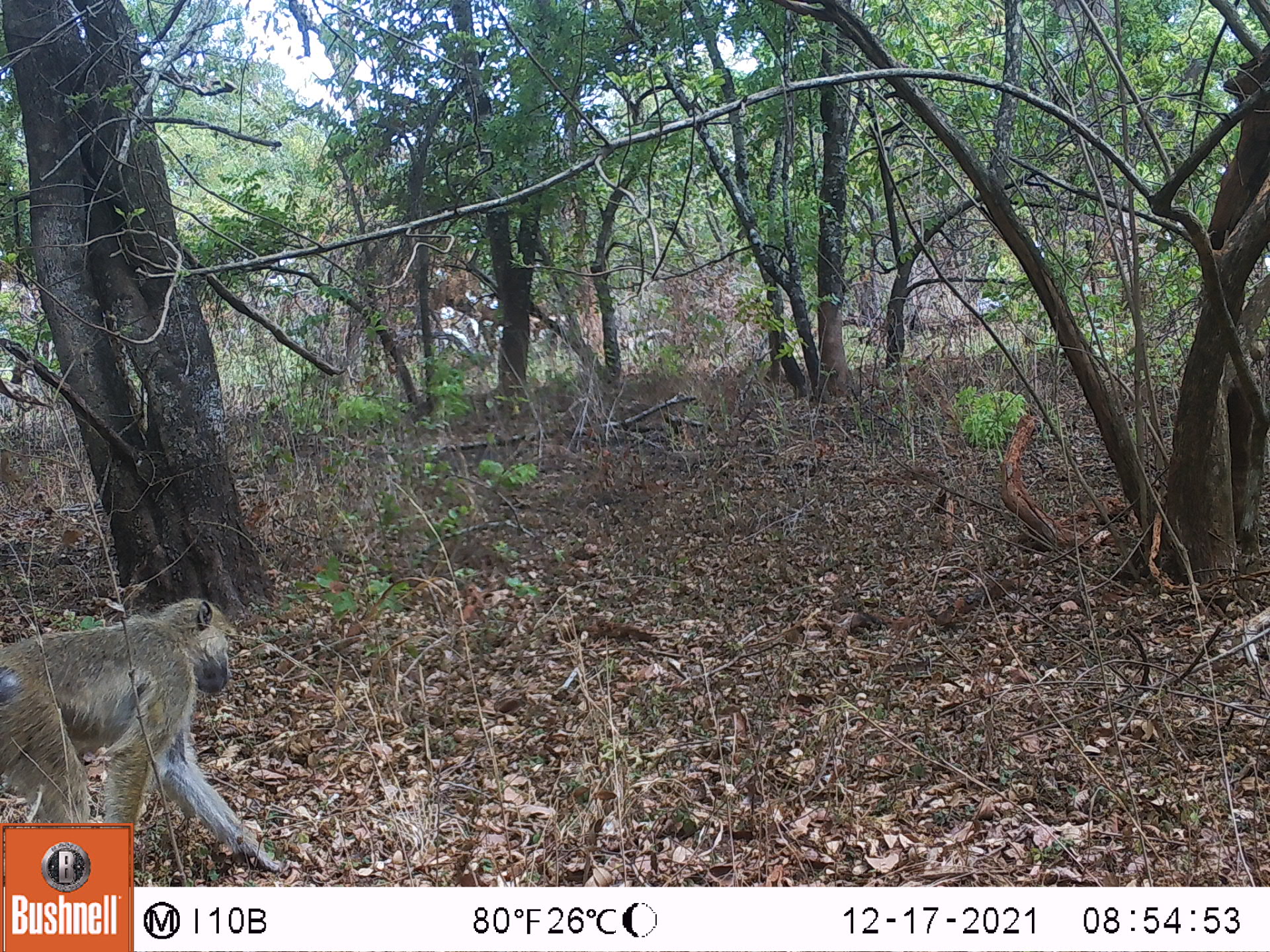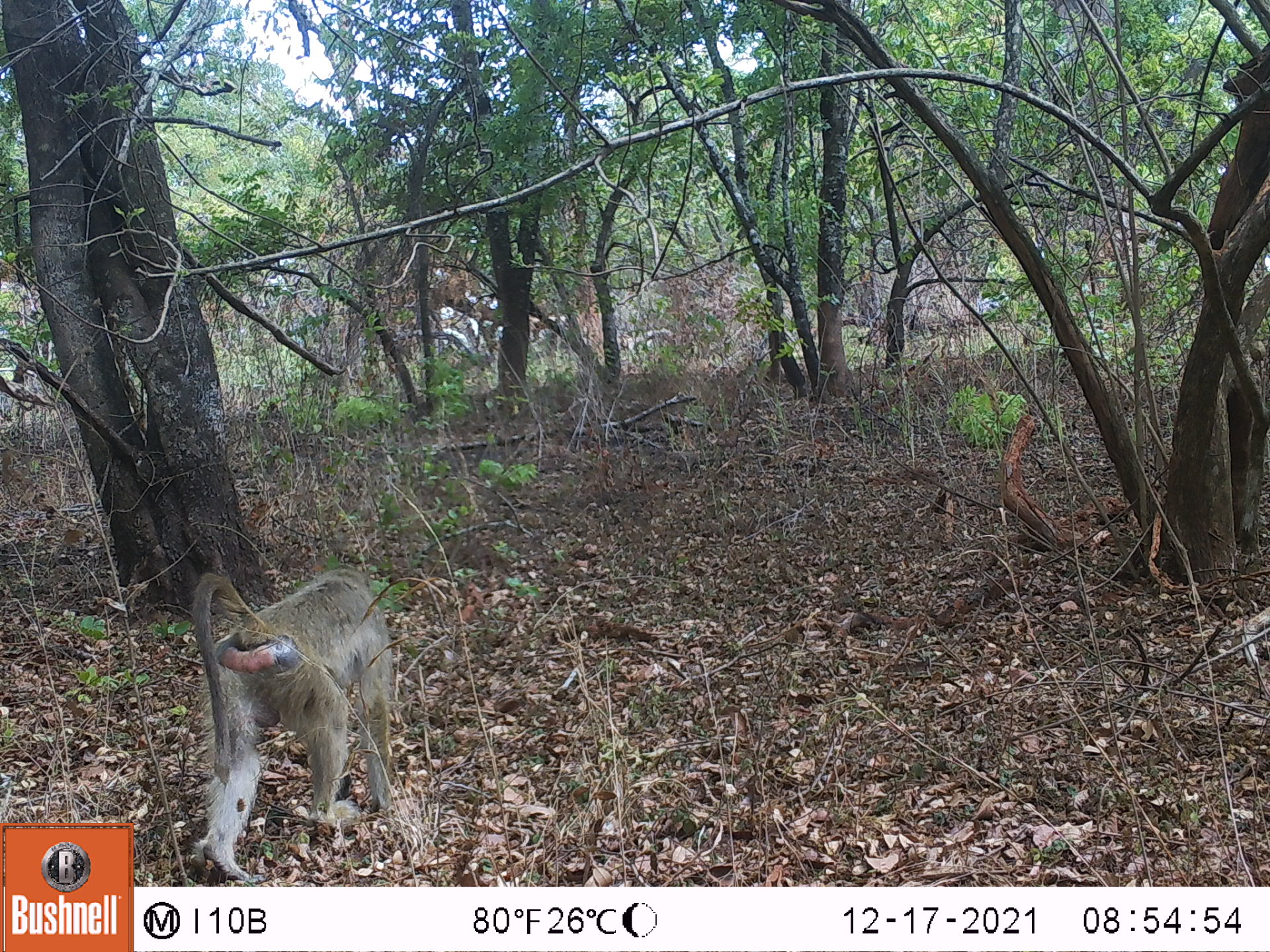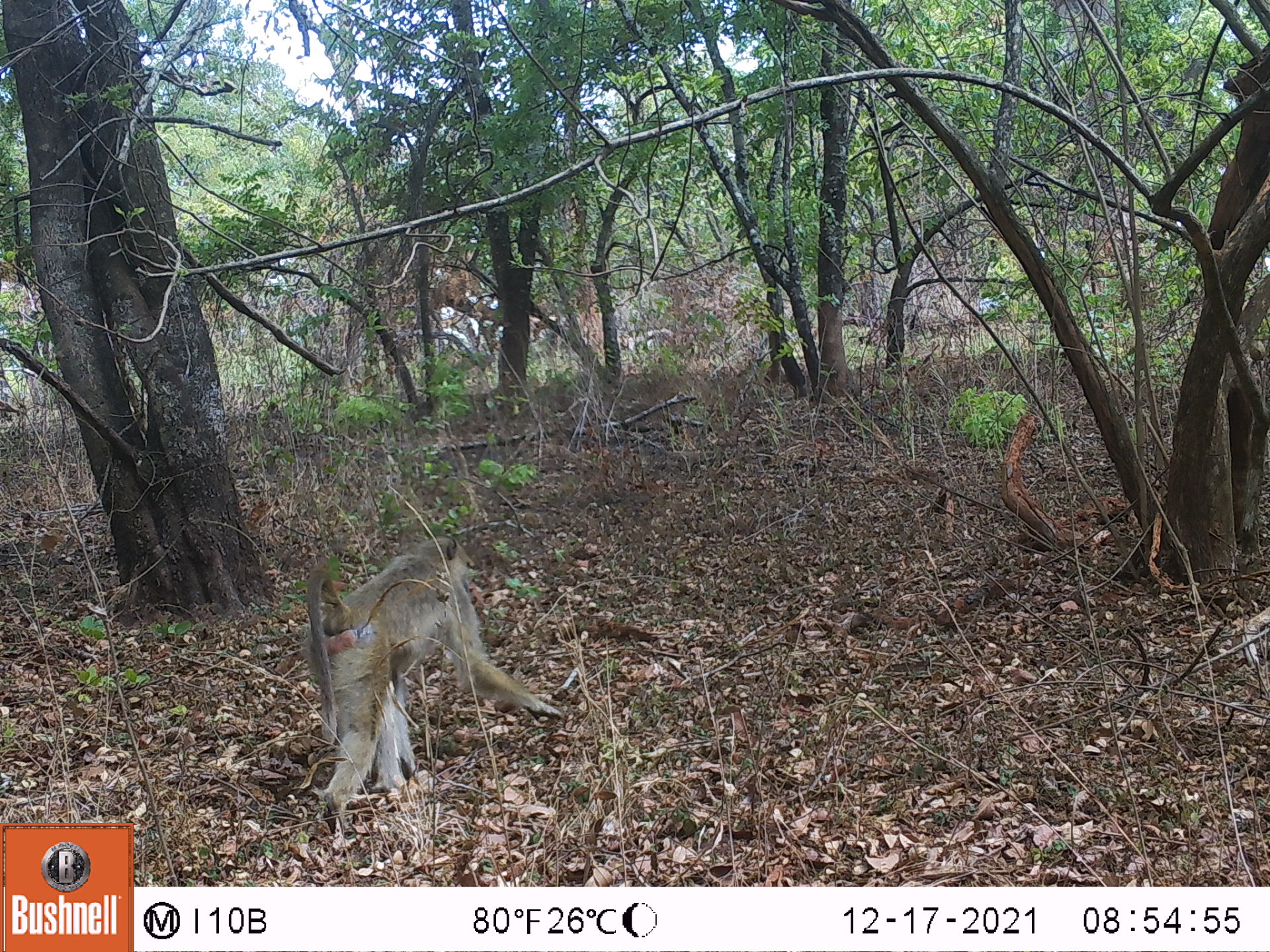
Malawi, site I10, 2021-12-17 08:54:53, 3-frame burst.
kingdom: Animalia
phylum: Chordata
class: Mammalia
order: Primates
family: Cercopithecidae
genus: Papio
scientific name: Papio cynocephalus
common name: yellow baboon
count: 1